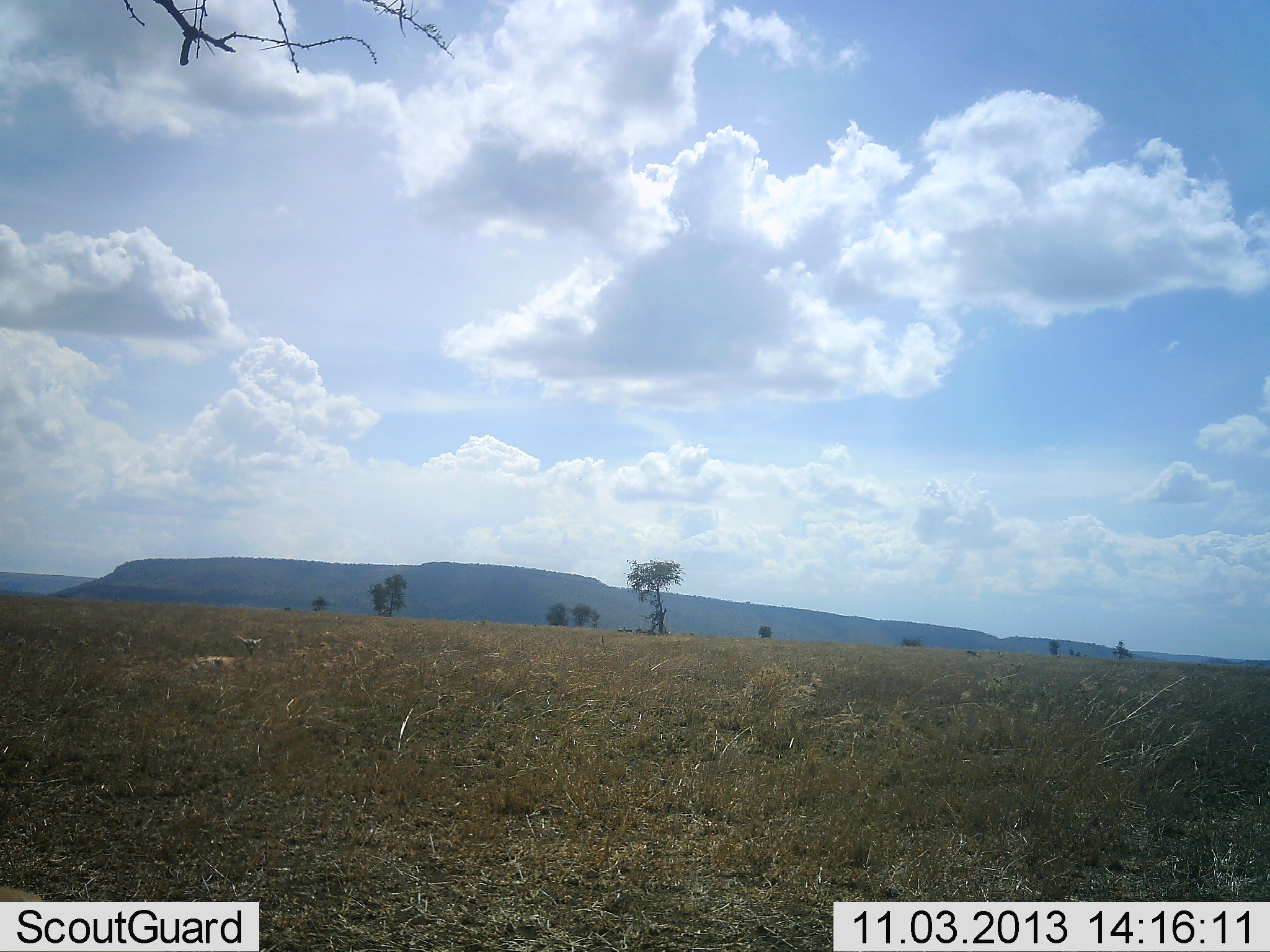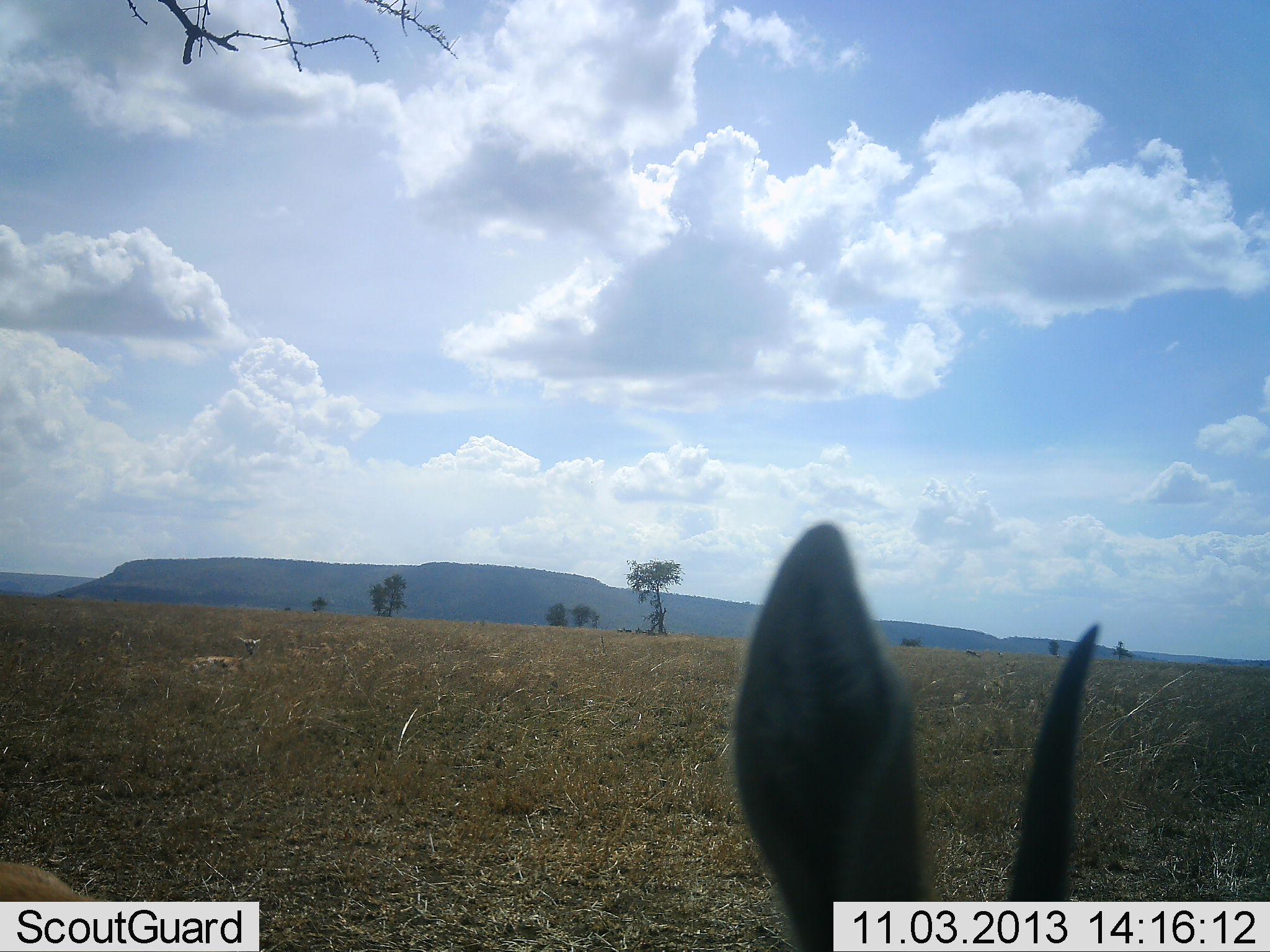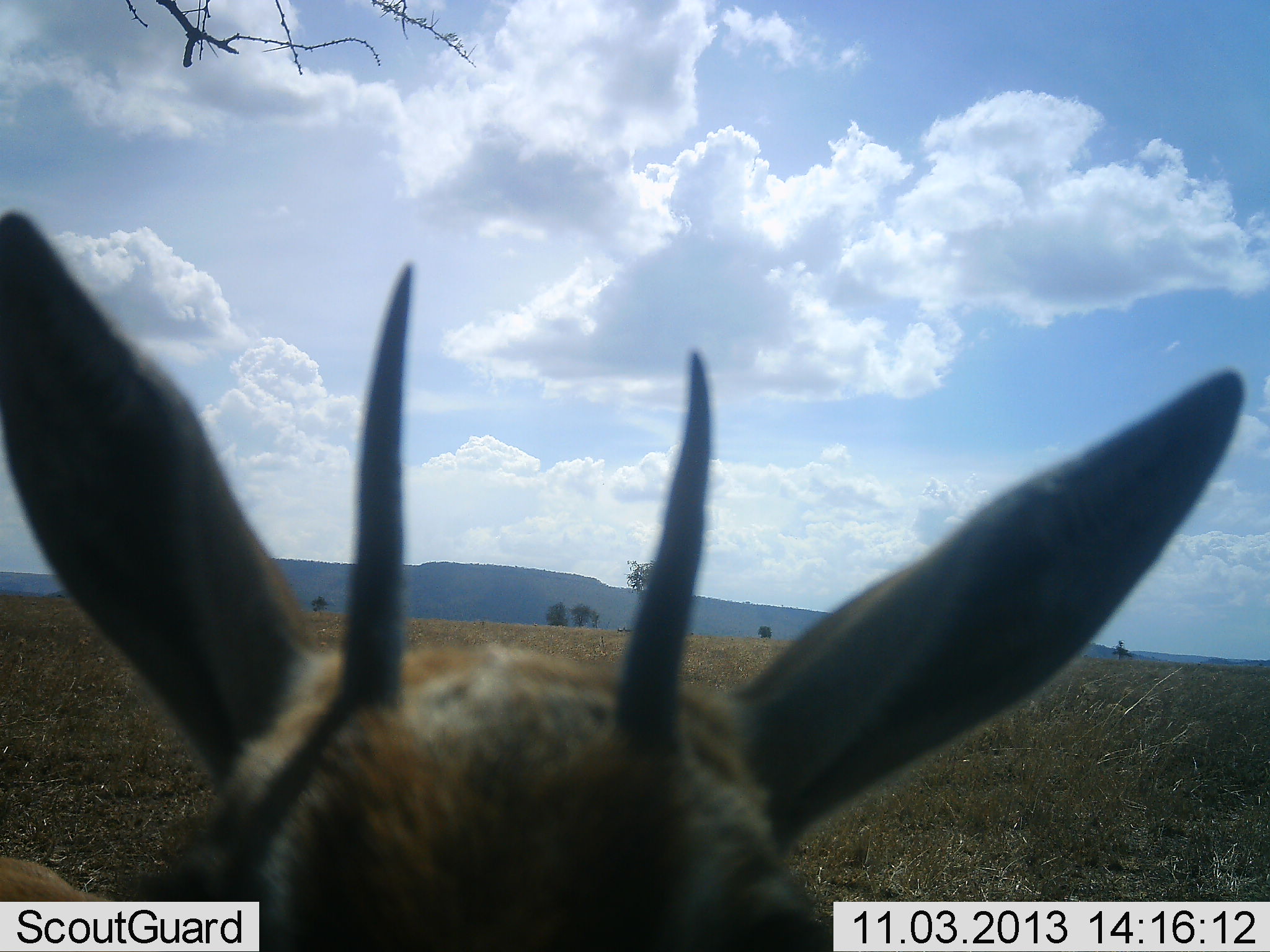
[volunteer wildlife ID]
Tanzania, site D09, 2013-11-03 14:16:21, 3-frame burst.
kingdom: Animalia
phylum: Chordata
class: Mammalia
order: Artiodactyla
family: Bovidae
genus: Eudorcas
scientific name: Eudorcas thomsonii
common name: thomson's gazelle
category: gazellethomsons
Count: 1.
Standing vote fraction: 80%.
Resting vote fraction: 20%.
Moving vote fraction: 10%.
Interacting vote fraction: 10%.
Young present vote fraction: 0%.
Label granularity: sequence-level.